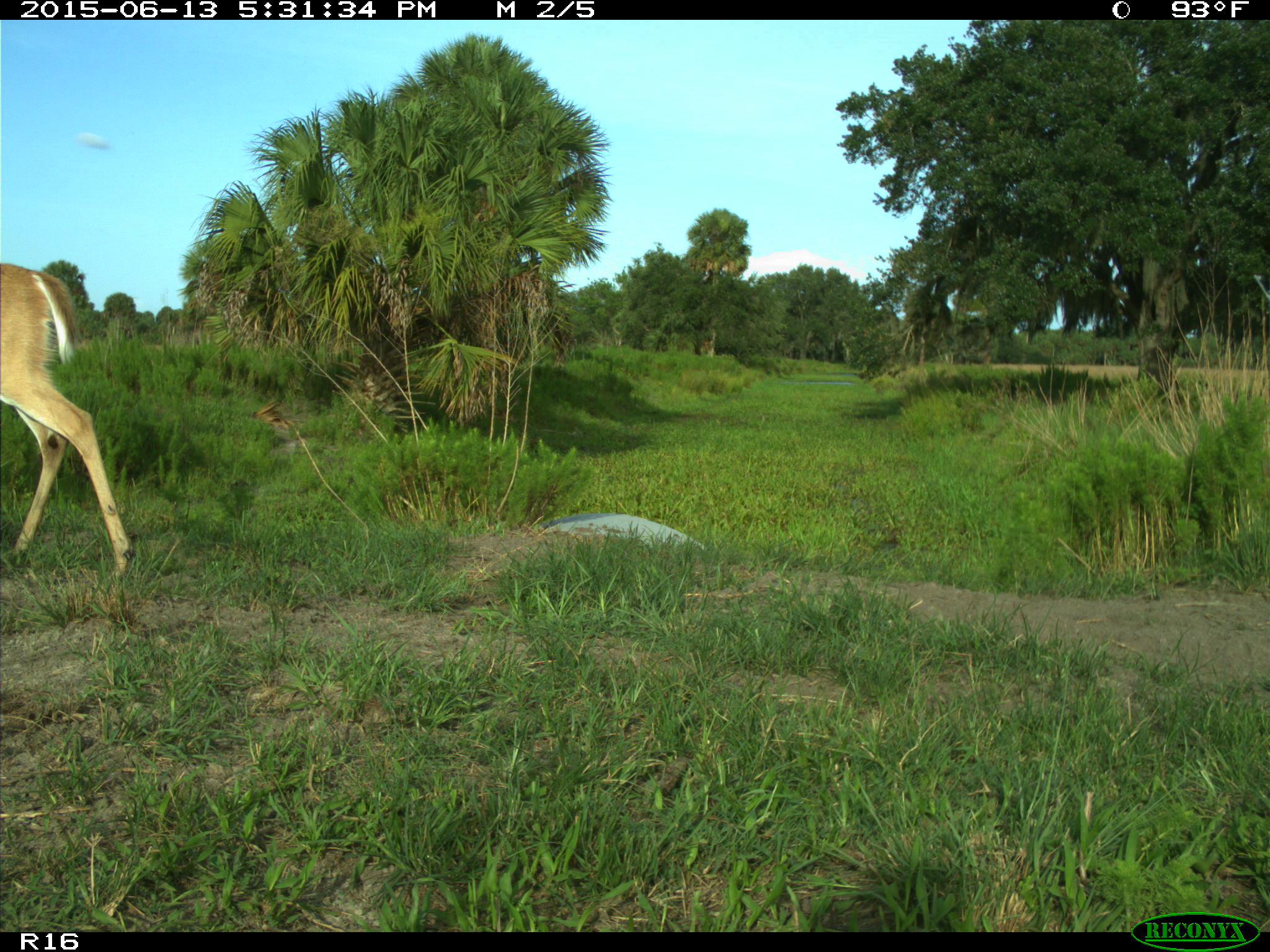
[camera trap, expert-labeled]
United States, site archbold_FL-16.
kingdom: Animalia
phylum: Chordata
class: Mammalia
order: Artiodactyla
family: Cervidae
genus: Odocoileus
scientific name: Odocoileus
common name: deer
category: unidentified deer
Unidentified deer (deer) (Odocoileus).